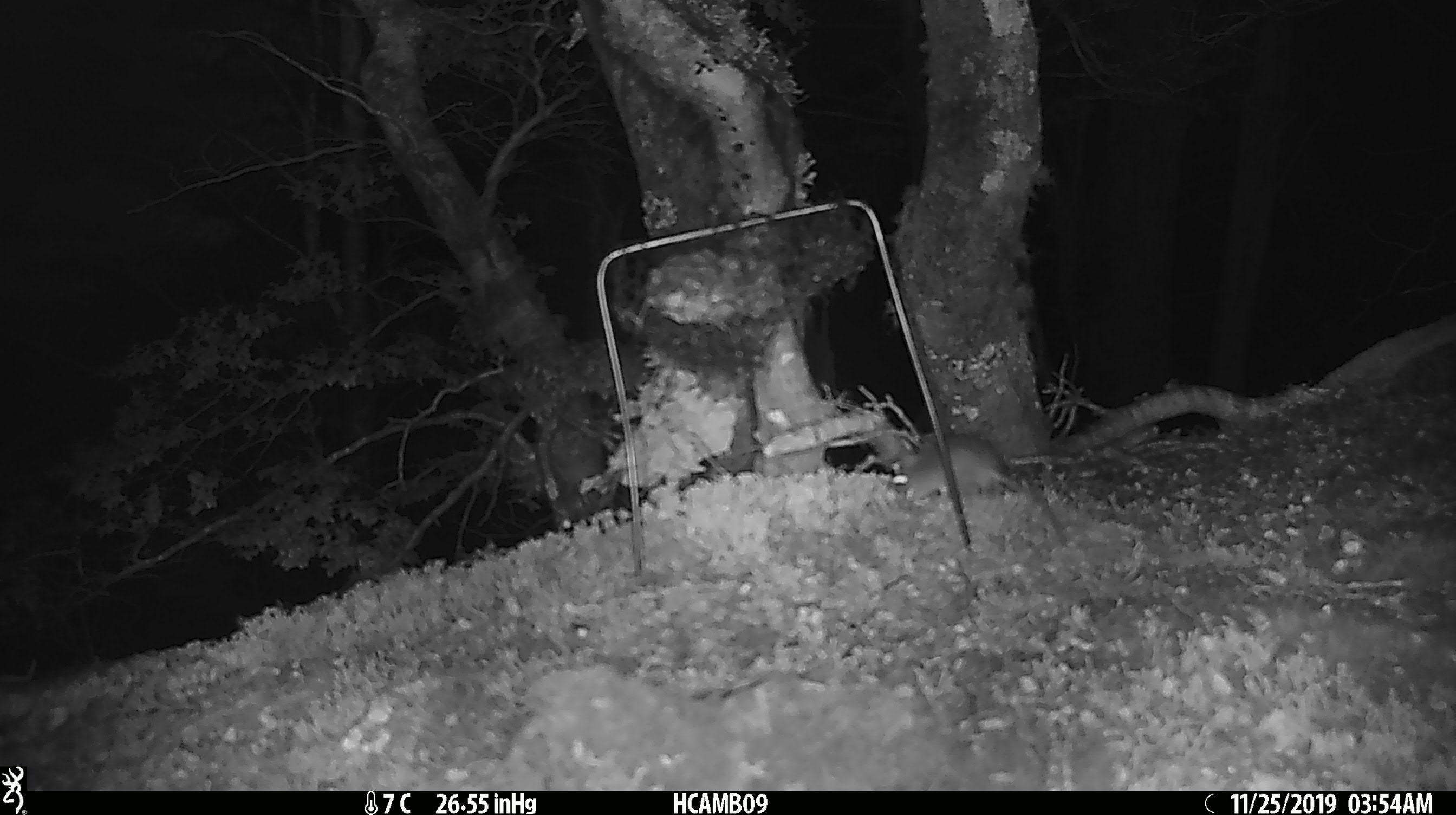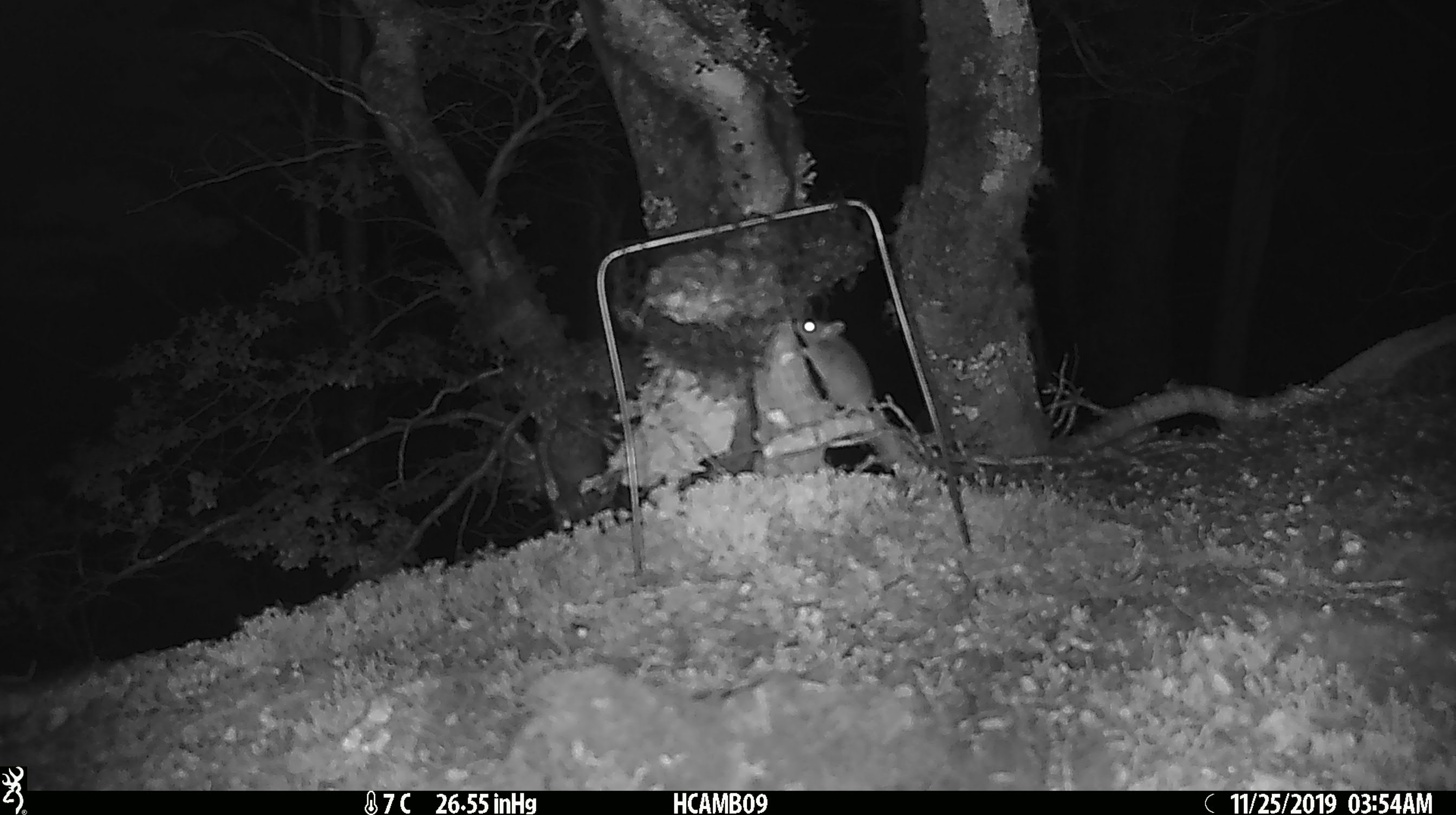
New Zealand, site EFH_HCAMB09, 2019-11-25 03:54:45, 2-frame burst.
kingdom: Animalia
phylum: Chordata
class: Mammalia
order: Rodentia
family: Muridae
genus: Mus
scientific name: Mus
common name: mouse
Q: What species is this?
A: Mouse (Mus).